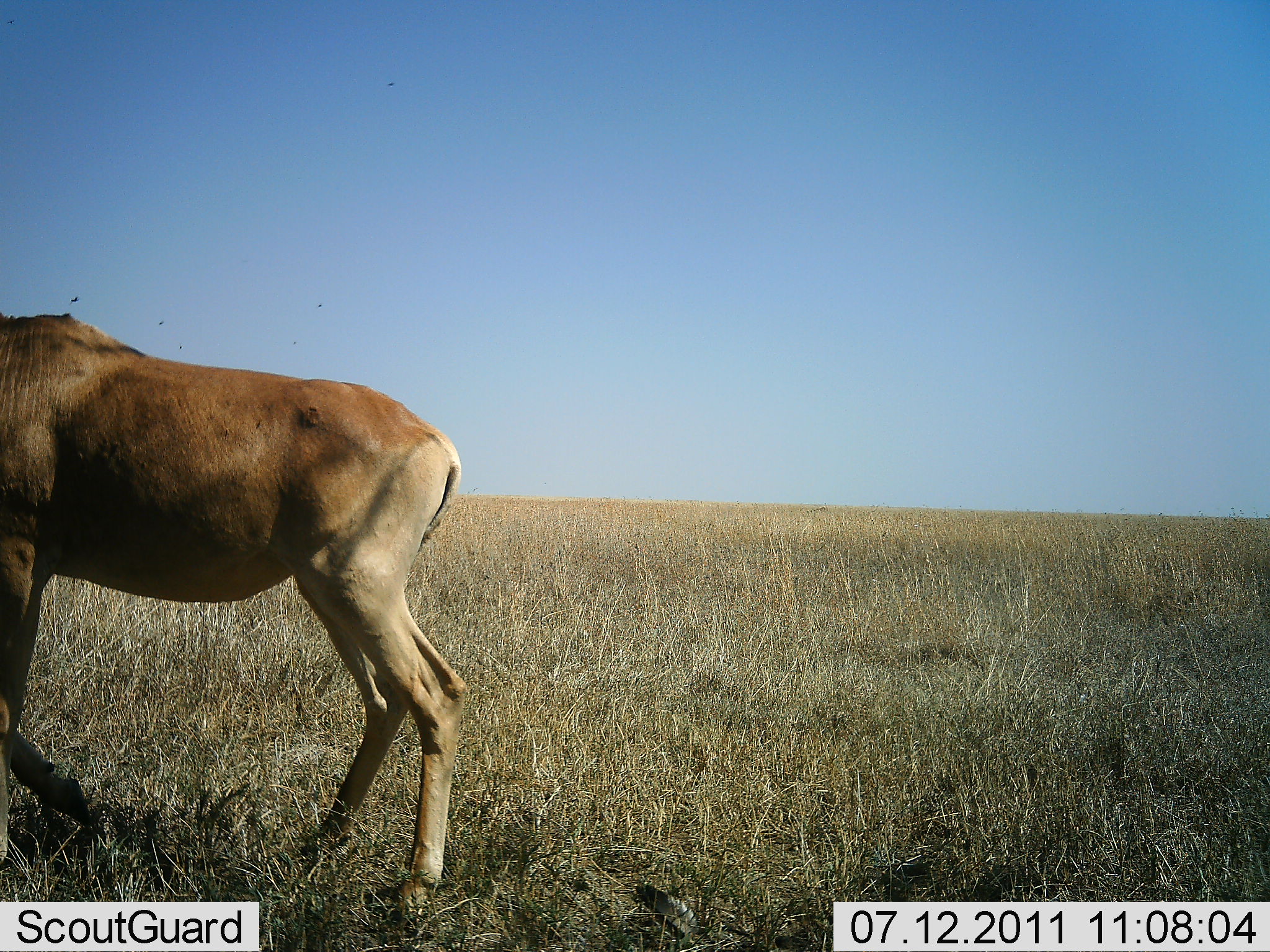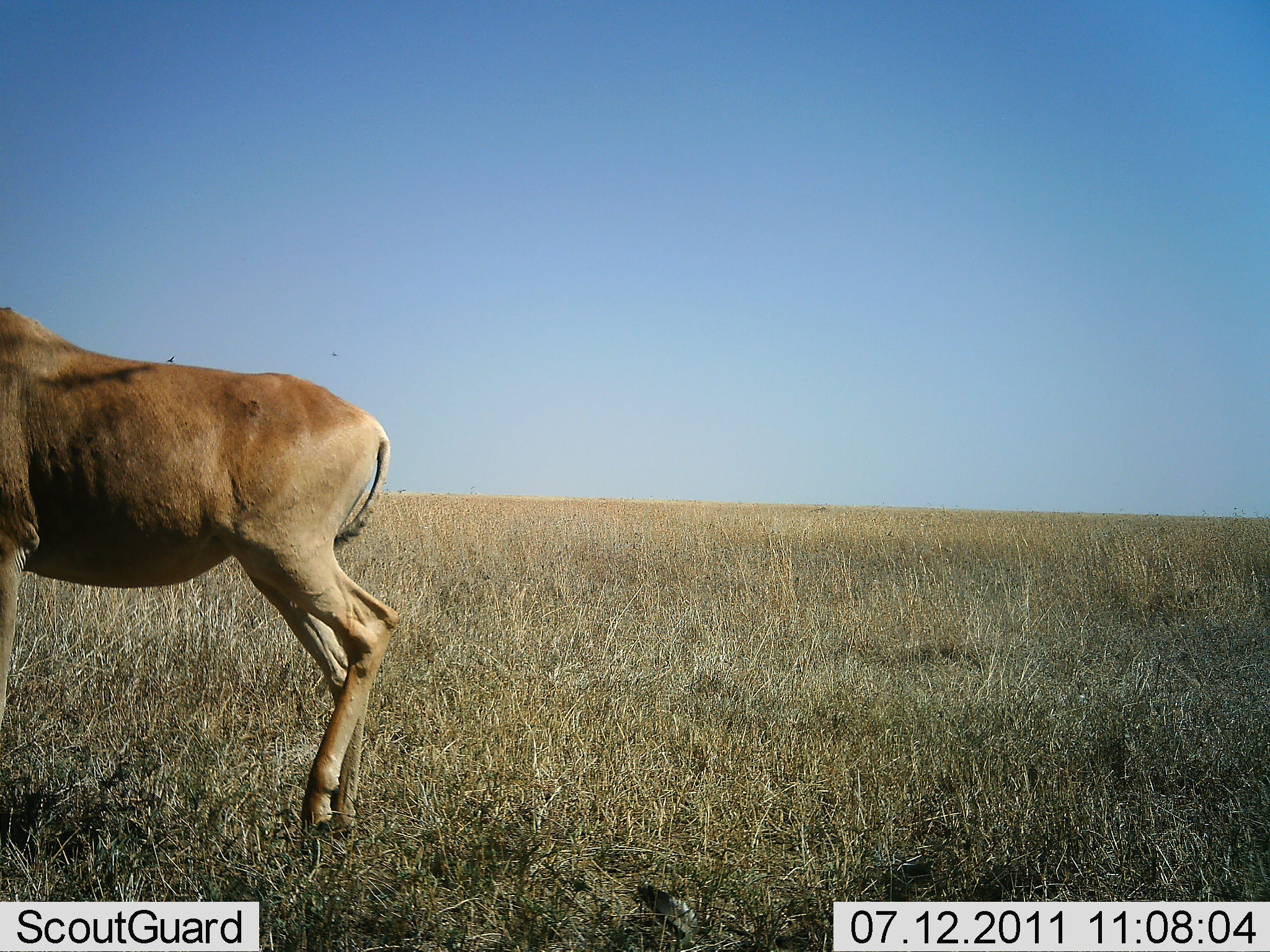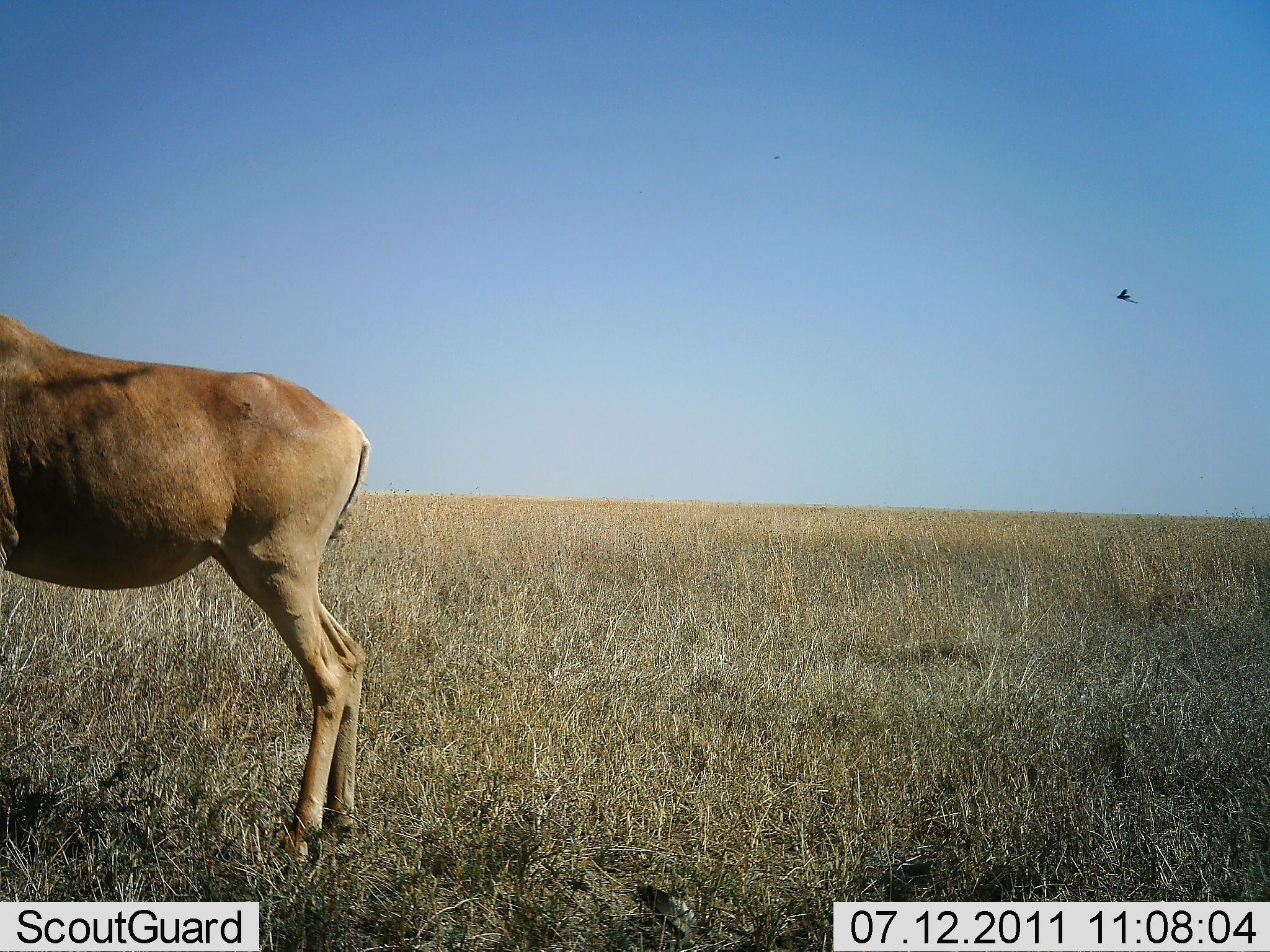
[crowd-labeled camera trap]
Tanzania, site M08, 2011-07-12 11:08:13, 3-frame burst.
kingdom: Animalia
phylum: Chordata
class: Mammalia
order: Artiodactyla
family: Bovidae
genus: Alcelaphus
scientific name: Alcelaphus buselaphus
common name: hartebeest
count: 1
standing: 54%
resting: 0%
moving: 46%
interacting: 0%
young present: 0%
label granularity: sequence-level